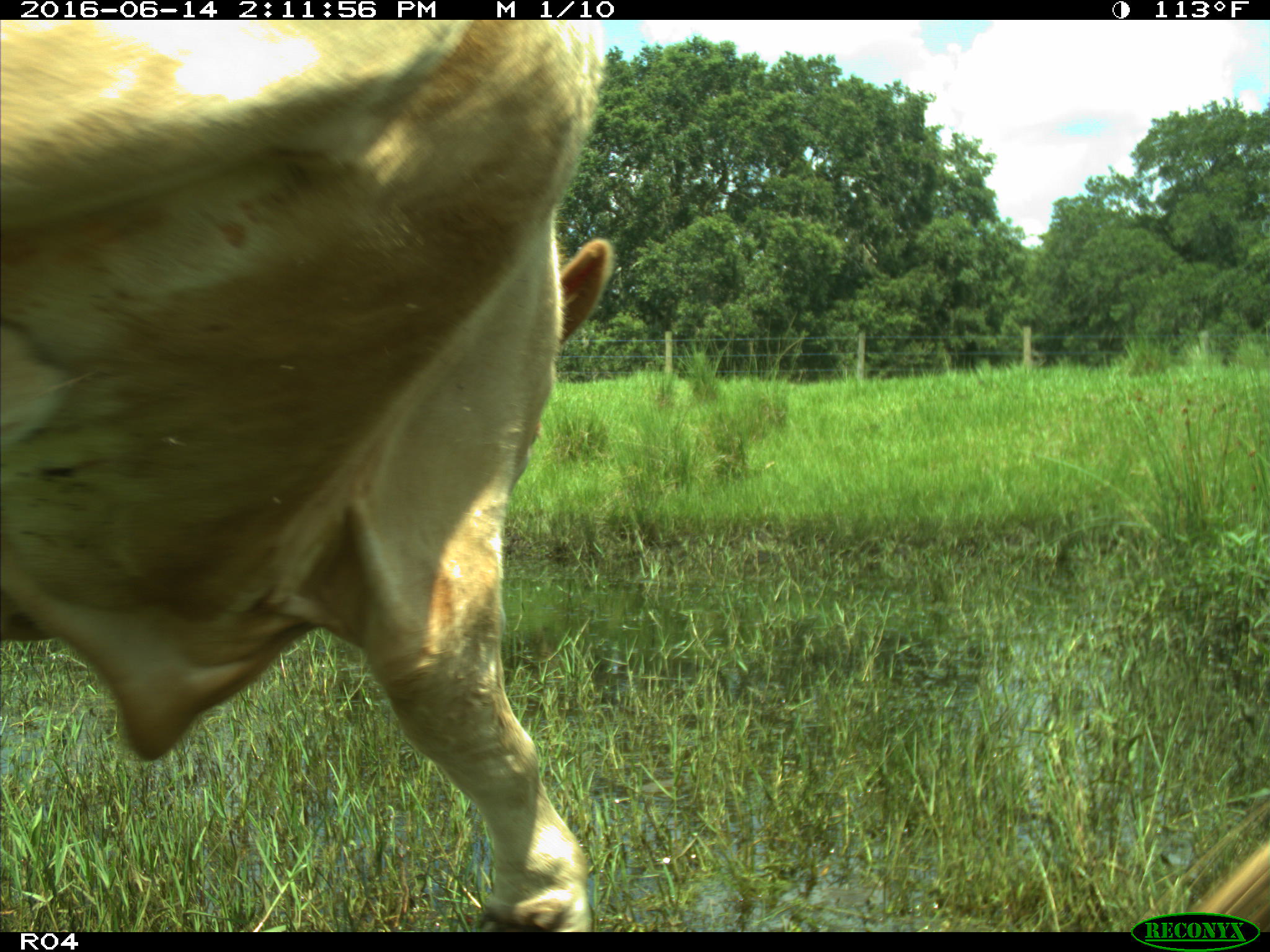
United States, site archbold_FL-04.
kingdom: Animalia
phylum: Chordata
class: Mammalia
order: Artiodactyla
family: Bovidae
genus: Bos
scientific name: Bos taurus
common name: domestic cow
Bos taurus (domestic cow).